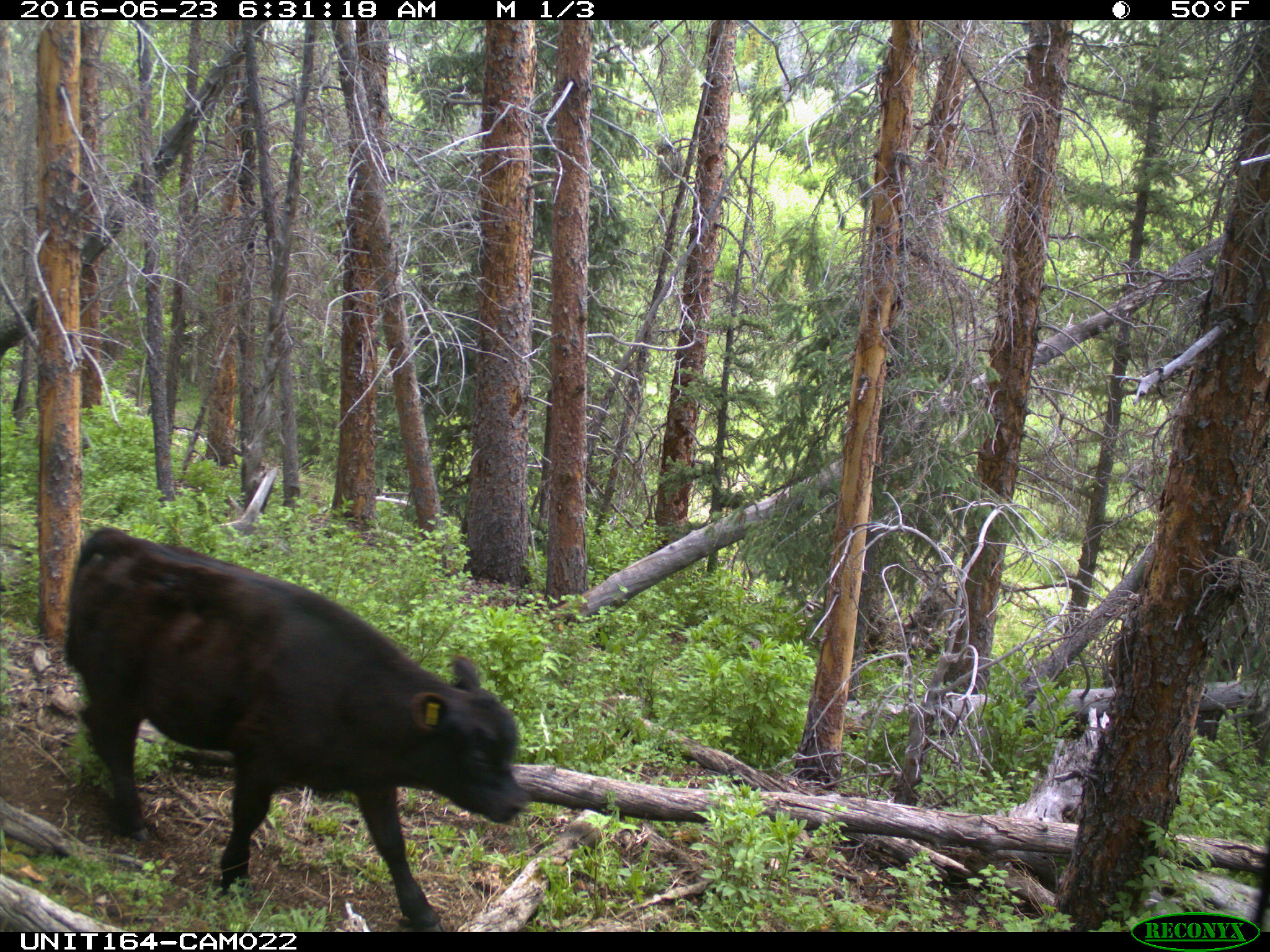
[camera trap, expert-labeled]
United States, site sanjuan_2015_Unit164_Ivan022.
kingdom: Animalia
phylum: Chordata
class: Mammalia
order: Artiodactyla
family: Bovidae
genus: Bos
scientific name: Bos taurus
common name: domestic cow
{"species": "Bos taurus (domestic cow)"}